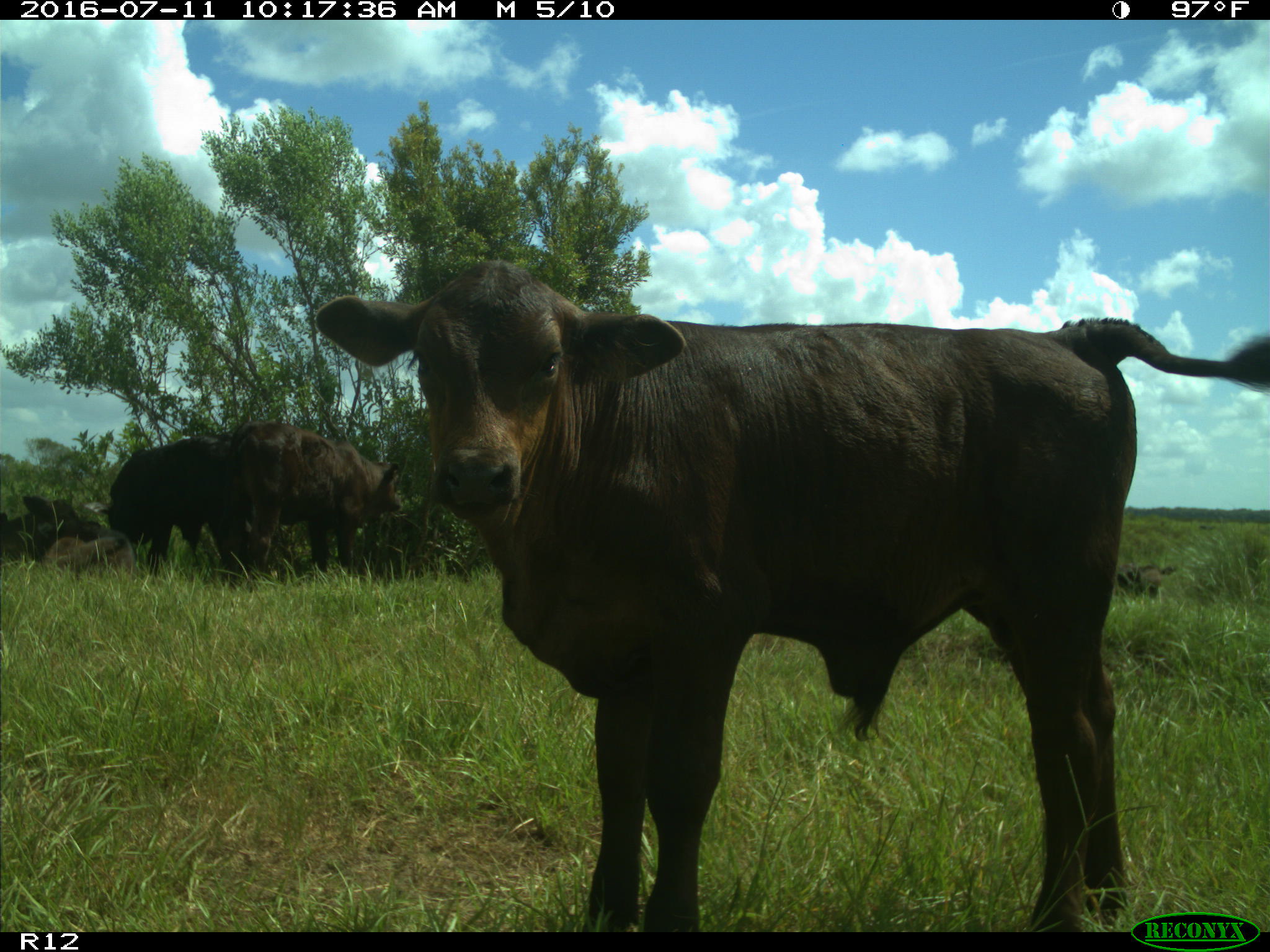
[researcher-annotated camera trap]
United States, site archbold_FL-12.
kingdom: Animalia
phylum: Chordata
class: Mammalia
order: Artiodactyla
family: Bovidae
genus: Bos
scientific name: Bos taurus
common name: domestic cow